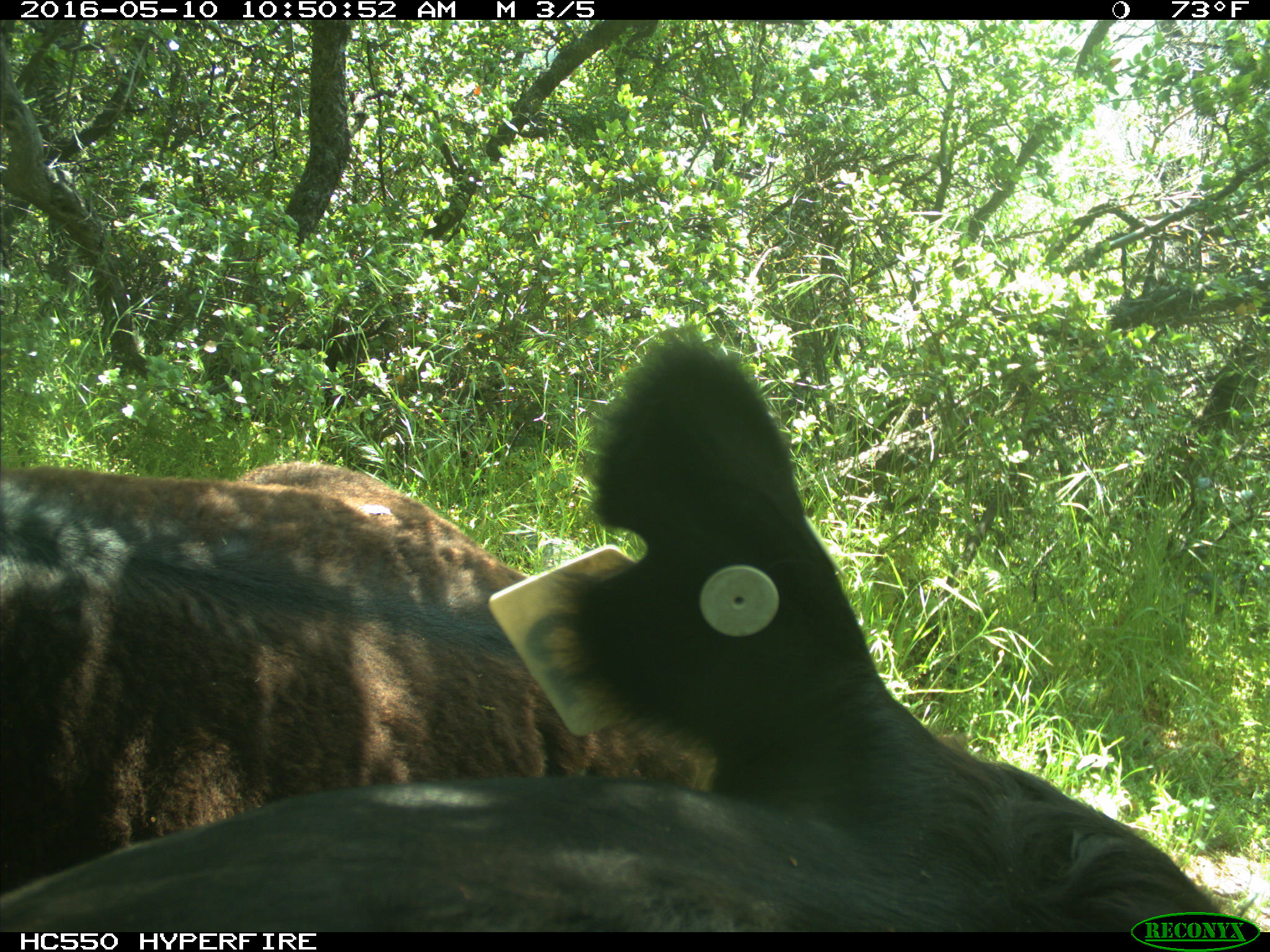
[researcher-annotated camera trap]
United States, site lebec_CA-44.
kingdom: Animalia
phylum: Chordata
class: Mammalia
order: Artiodactyla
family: Bovidae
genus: Bos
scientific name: Bos taurus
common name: domestic cow